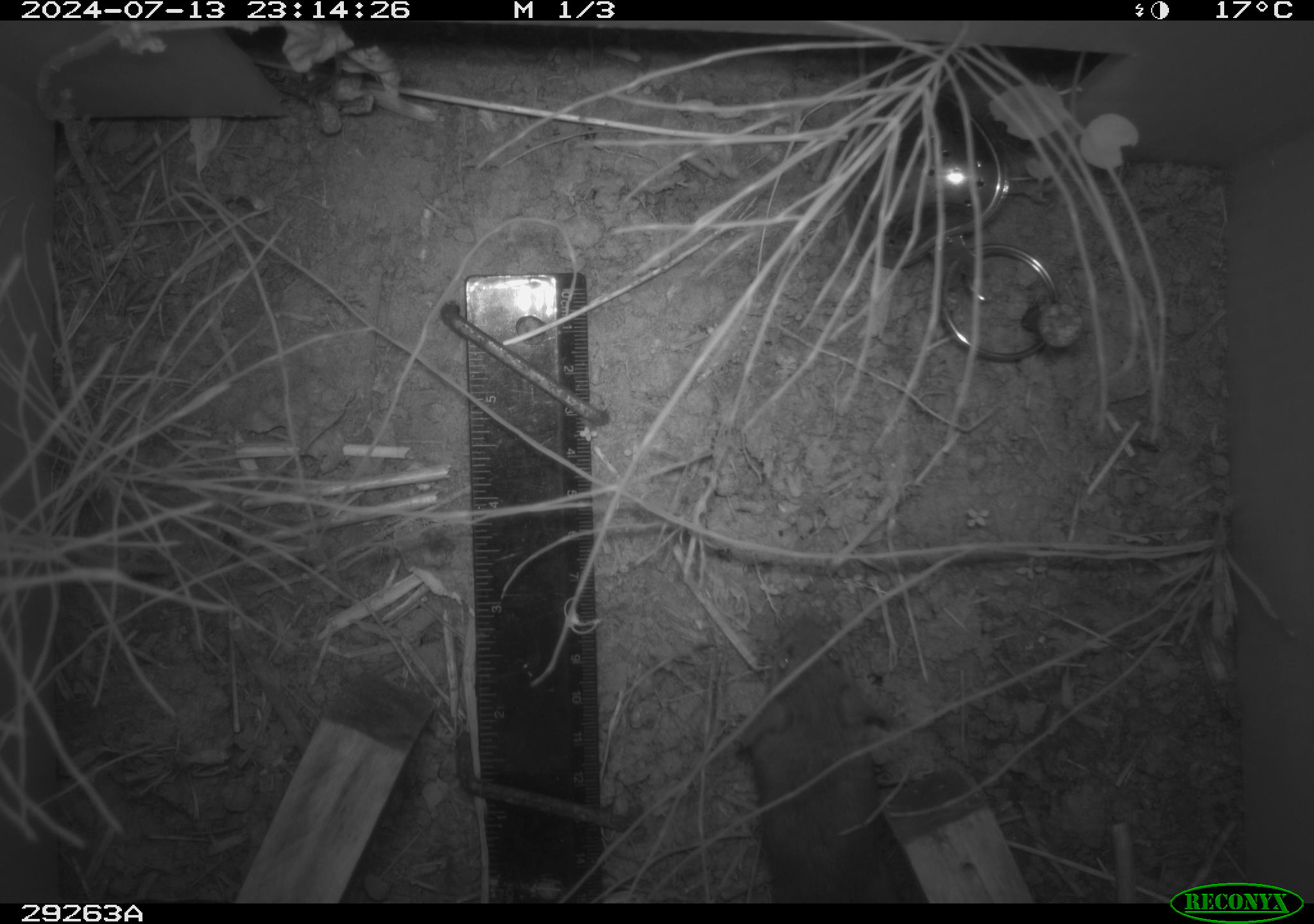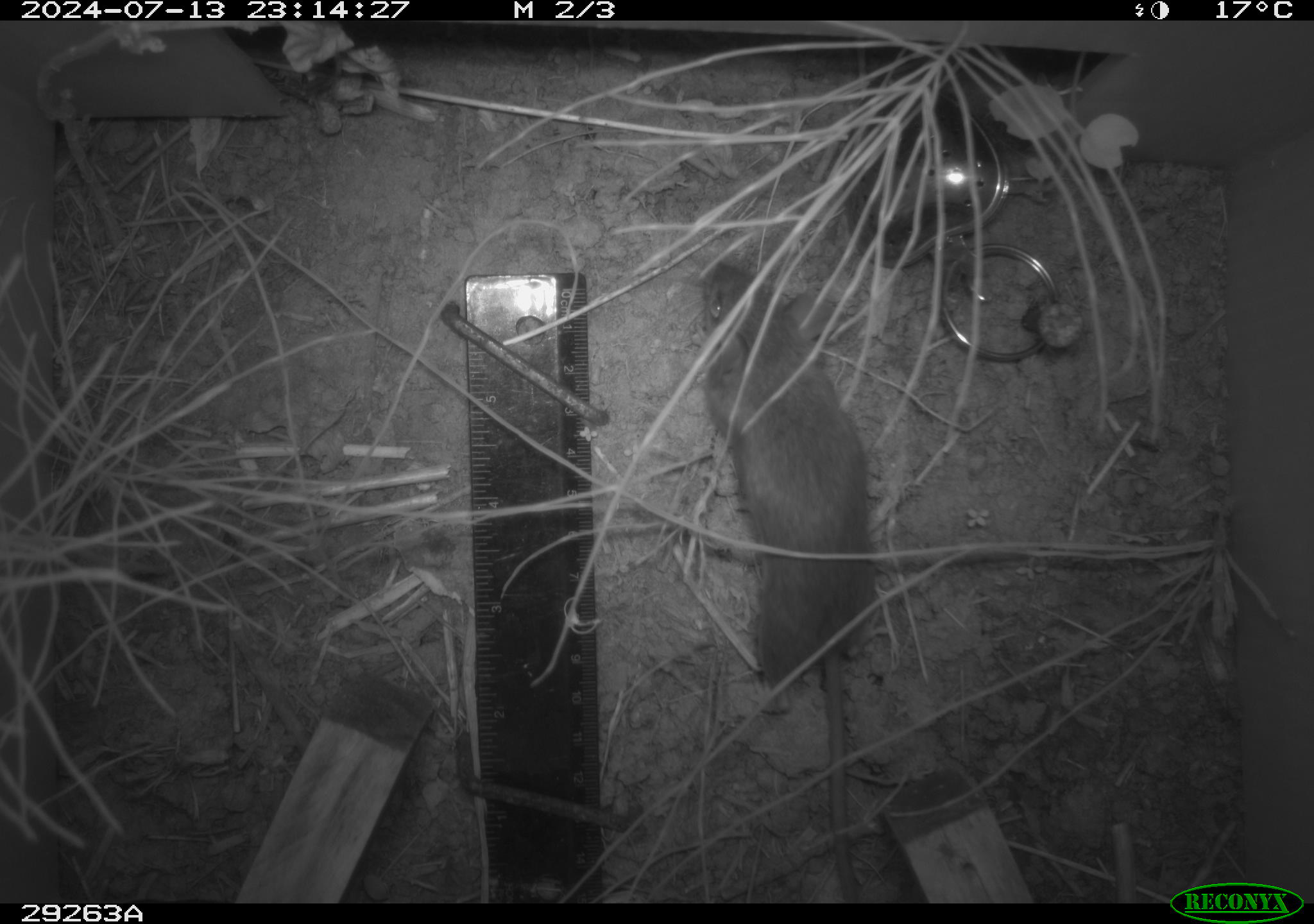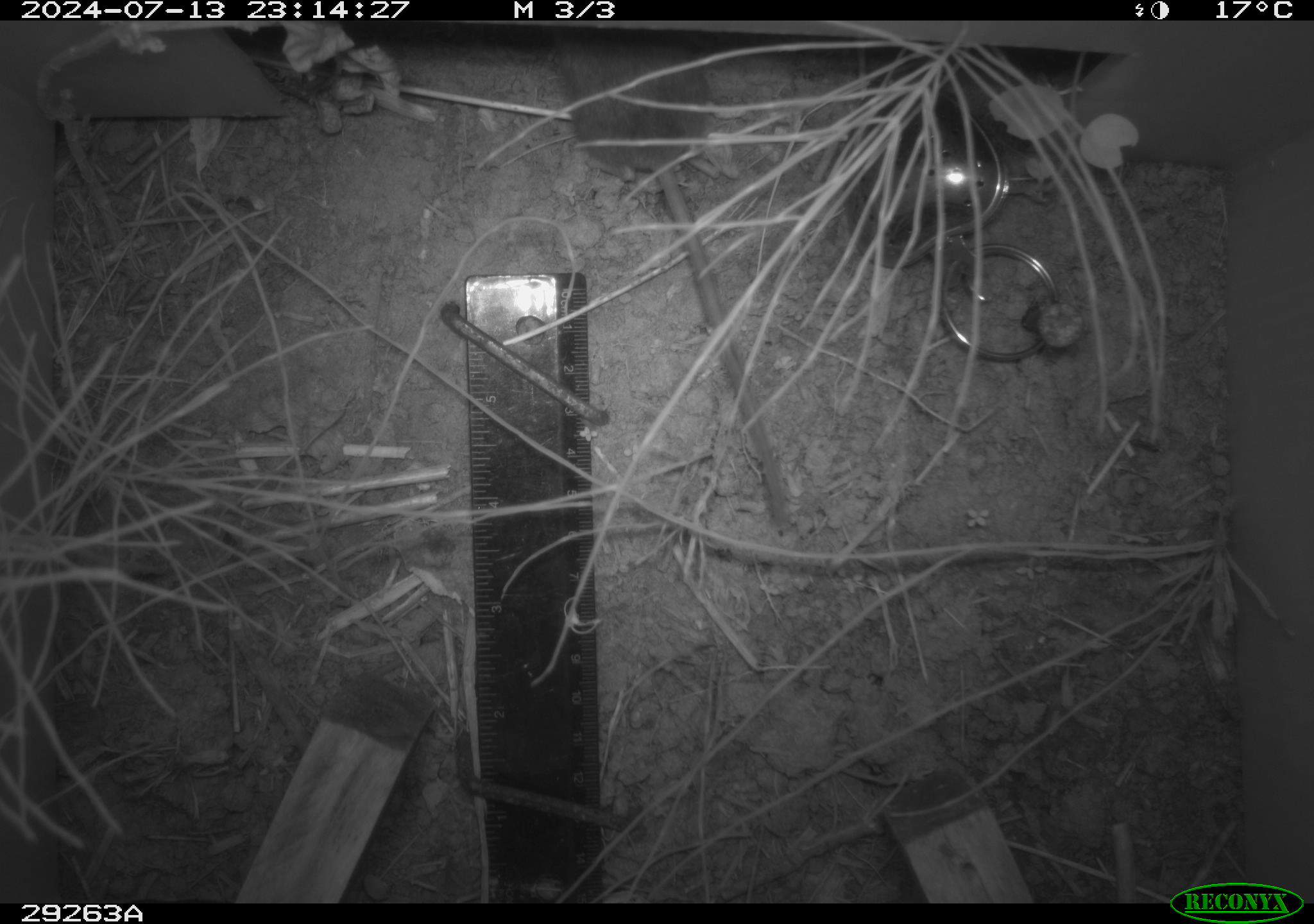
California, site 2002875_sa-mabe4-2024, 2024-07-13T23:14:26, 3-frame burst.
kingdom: Animalia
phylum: Chordata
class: Mammalia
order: Rodentia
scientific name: Rodentia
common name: mouse species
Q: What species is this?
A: Mouse species (Rodentia).